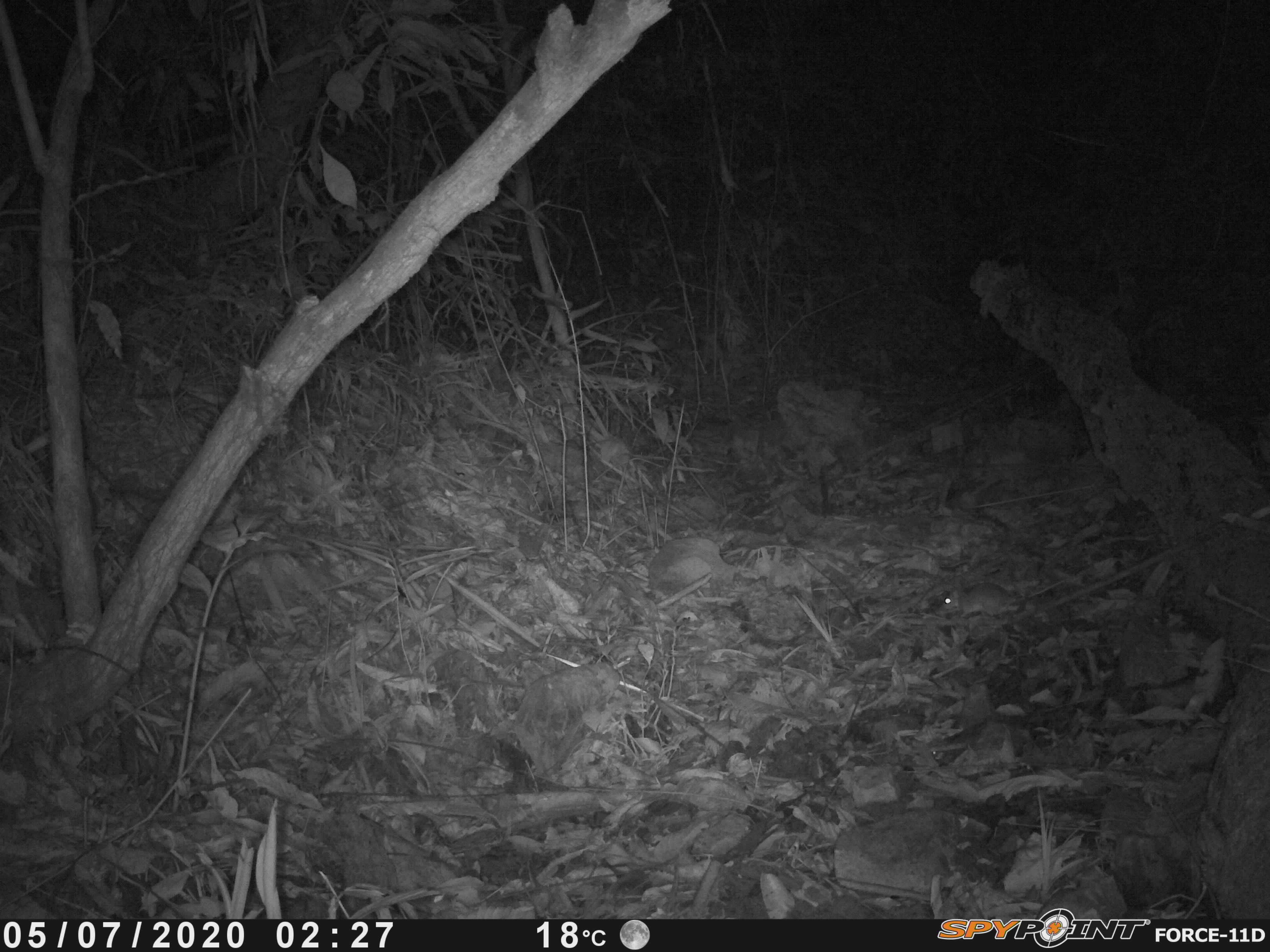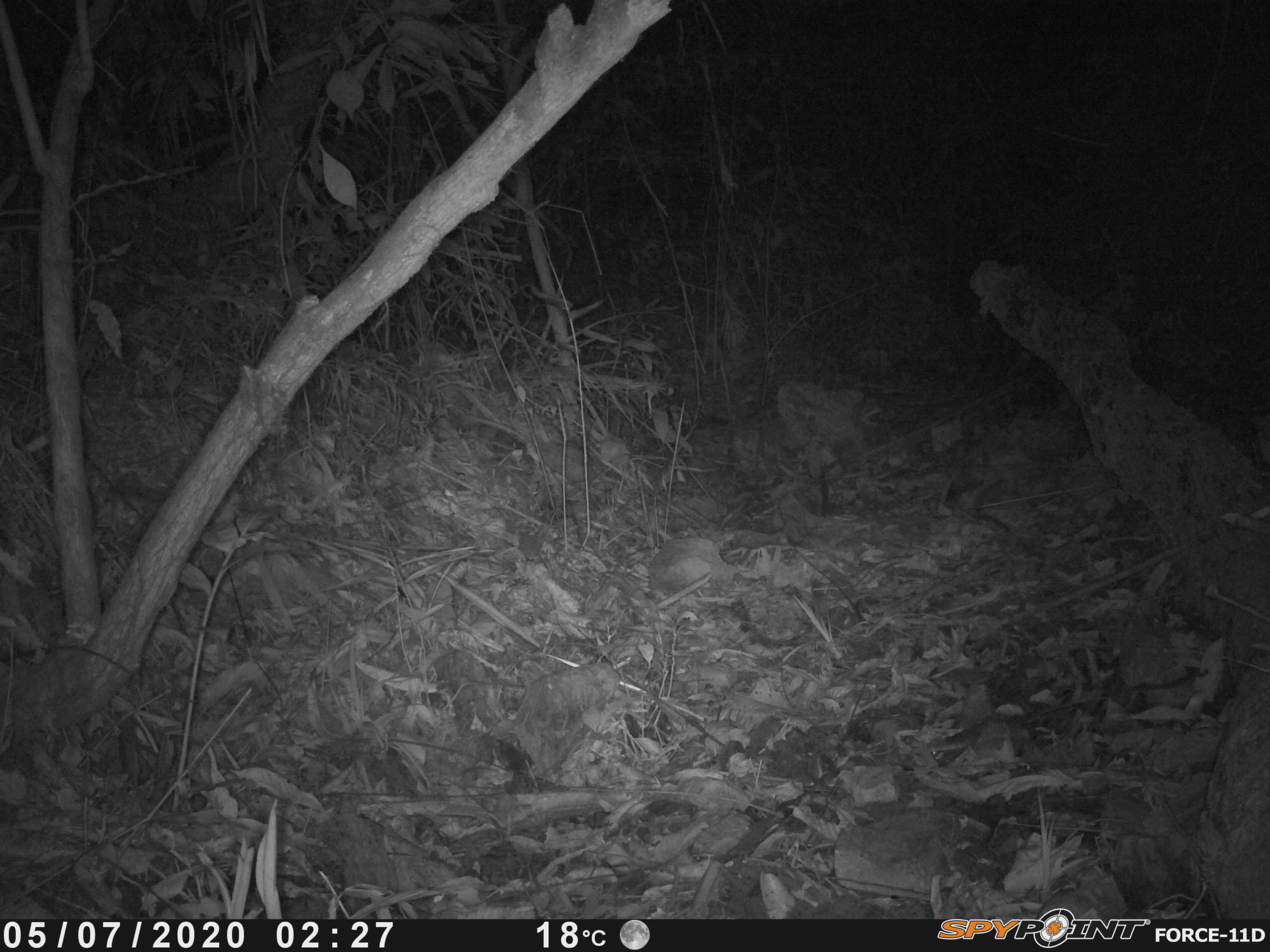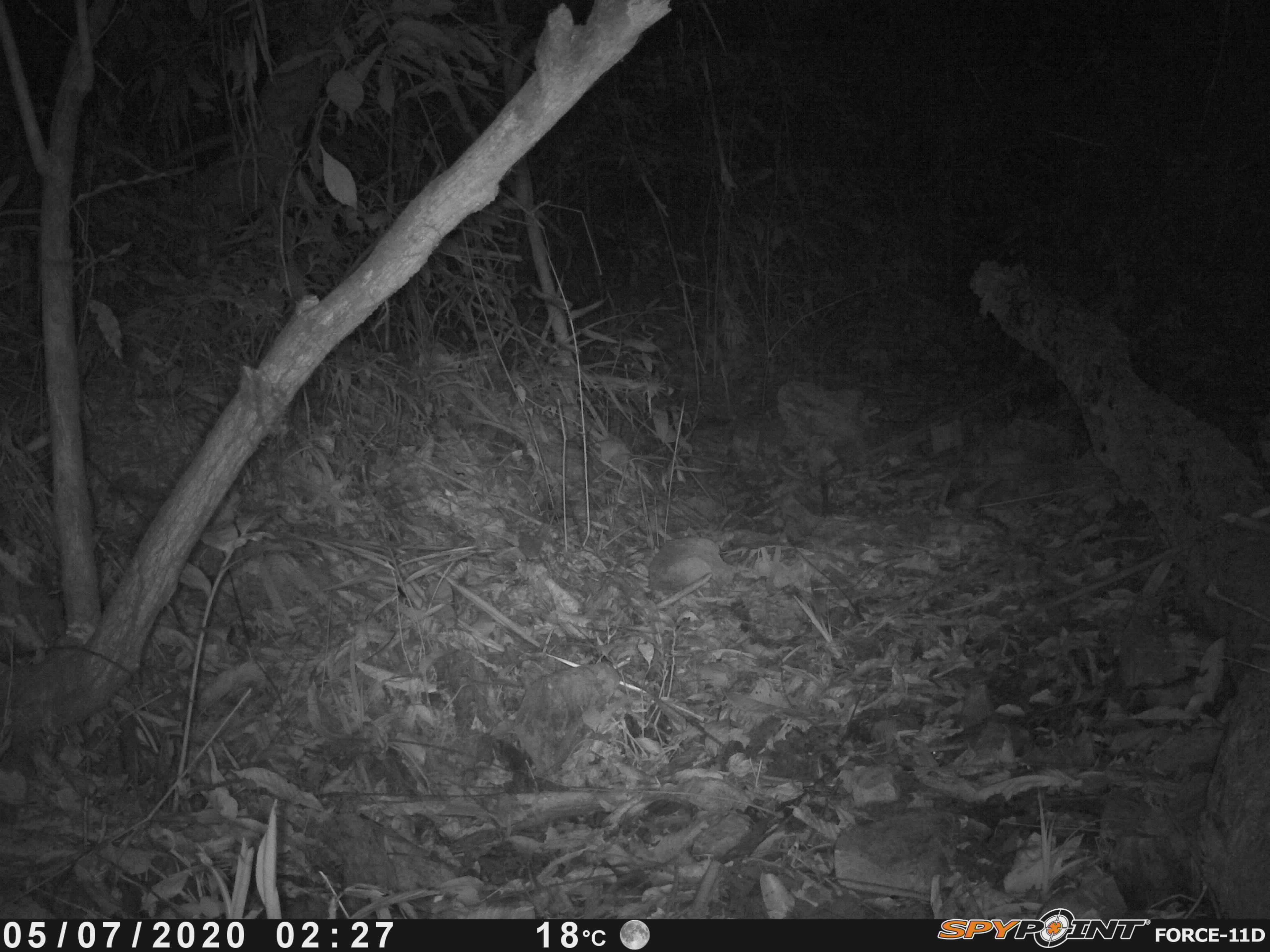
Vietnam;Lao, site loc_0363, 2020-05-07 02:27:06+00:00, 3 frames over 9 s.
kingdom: Animalia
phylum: Chordata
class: Mammalia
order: Rodentia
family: Muridae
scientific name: Muridae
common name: old-world mice and rats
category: unidentified murid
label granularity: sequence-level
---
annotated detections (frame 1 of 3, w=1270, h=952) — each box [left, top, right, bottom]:
unidentified murid: [933, 579, 1065, 618]